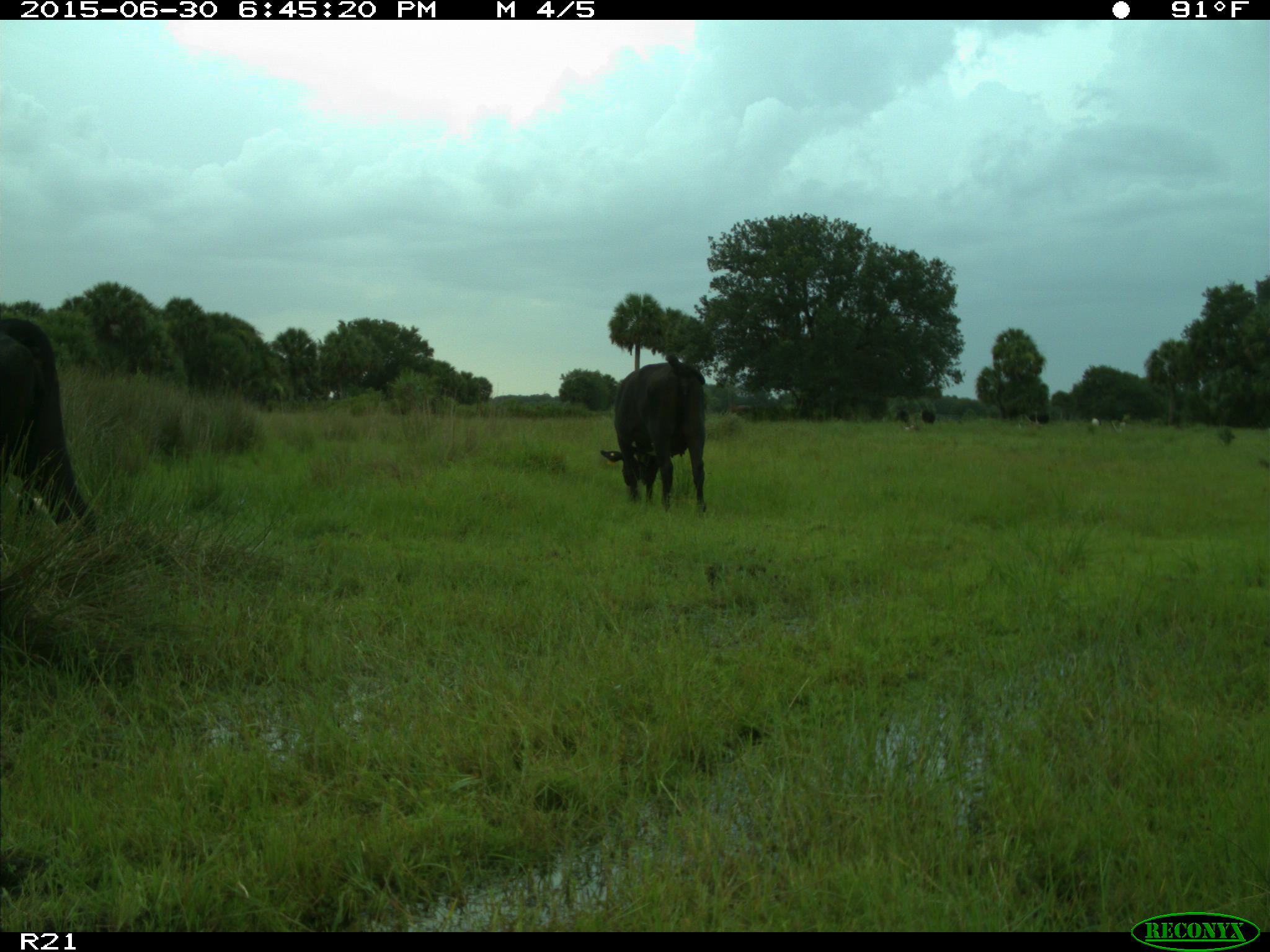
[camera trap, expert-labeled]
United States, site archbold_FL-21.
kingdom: Animalia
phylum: Chordata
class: Mammalia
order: Artiodactyla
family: Bovidae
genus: Bos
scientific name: Bos taurus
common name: domestic cow